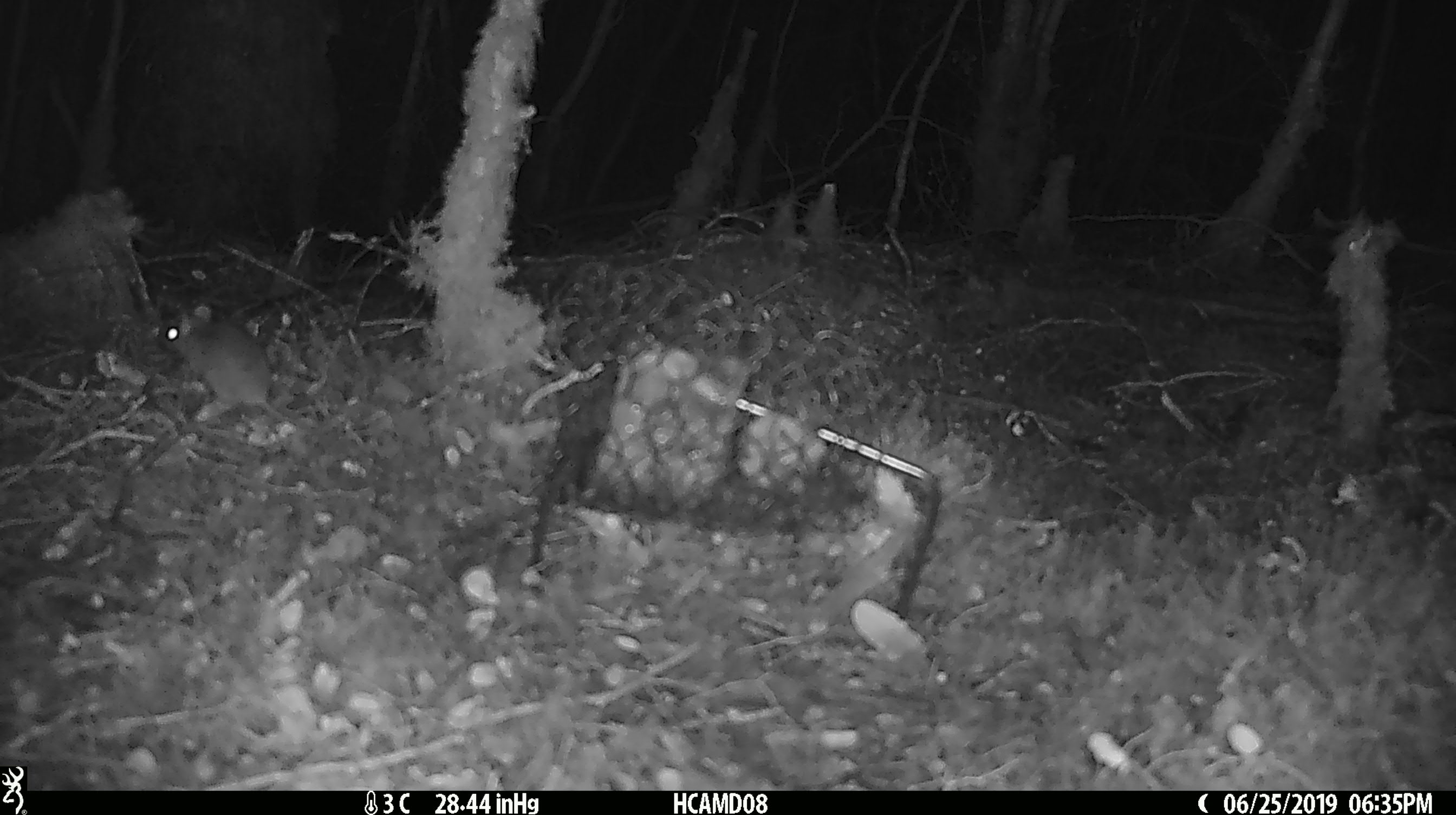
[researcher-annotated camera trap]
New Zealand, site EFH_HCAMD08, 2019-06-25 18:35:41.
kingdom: Animalia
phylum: Chordata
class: Mammalia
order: Rodentia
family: Muridae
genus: Mus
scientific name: Mus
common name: mouse